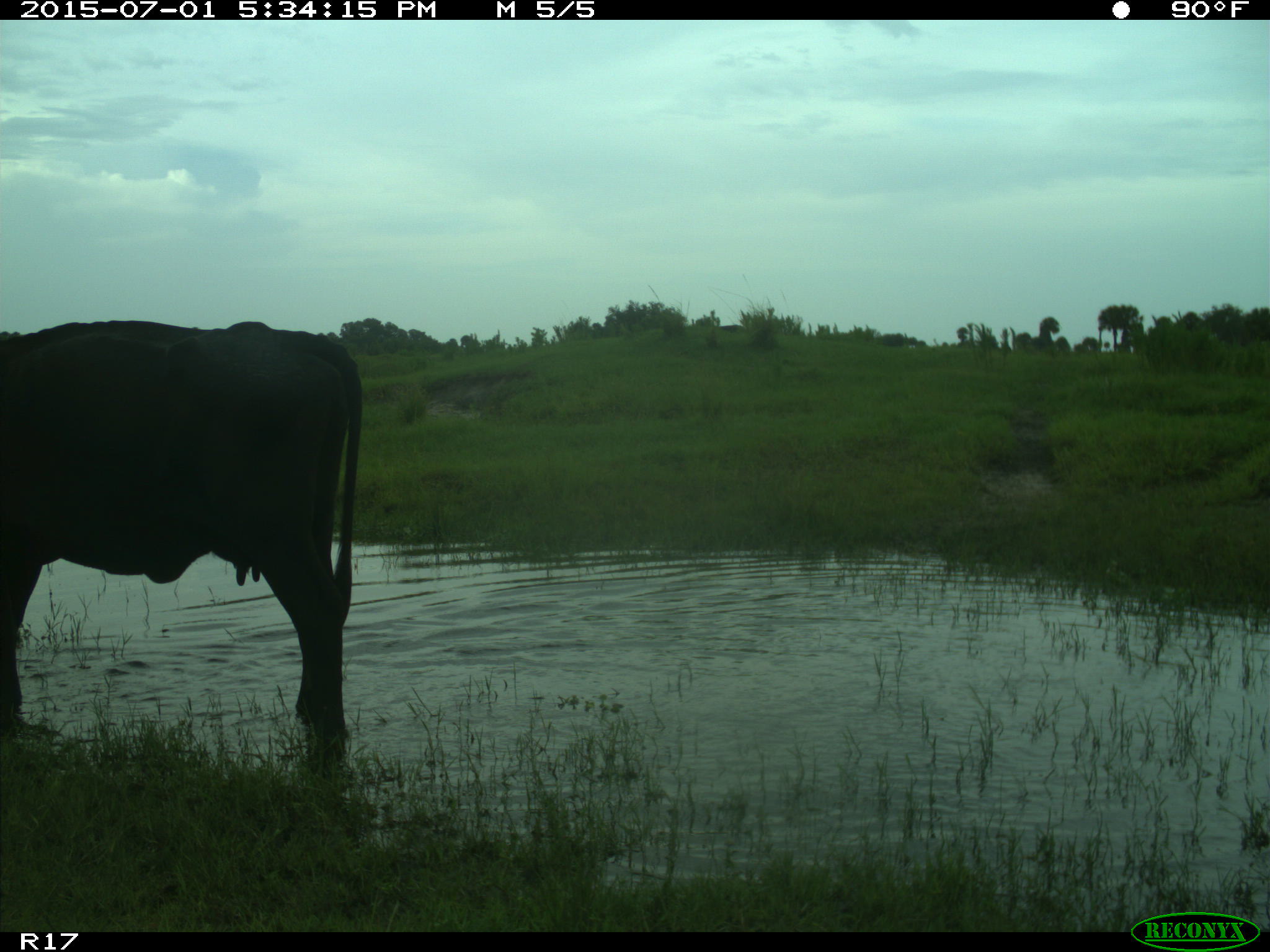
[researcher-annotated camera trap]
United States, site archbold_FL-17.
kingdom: Animalia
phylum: Chordata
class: Mammalia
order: Artiodactyla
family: Bovidae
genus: Bos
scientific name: Bos taurus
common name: domestic cow